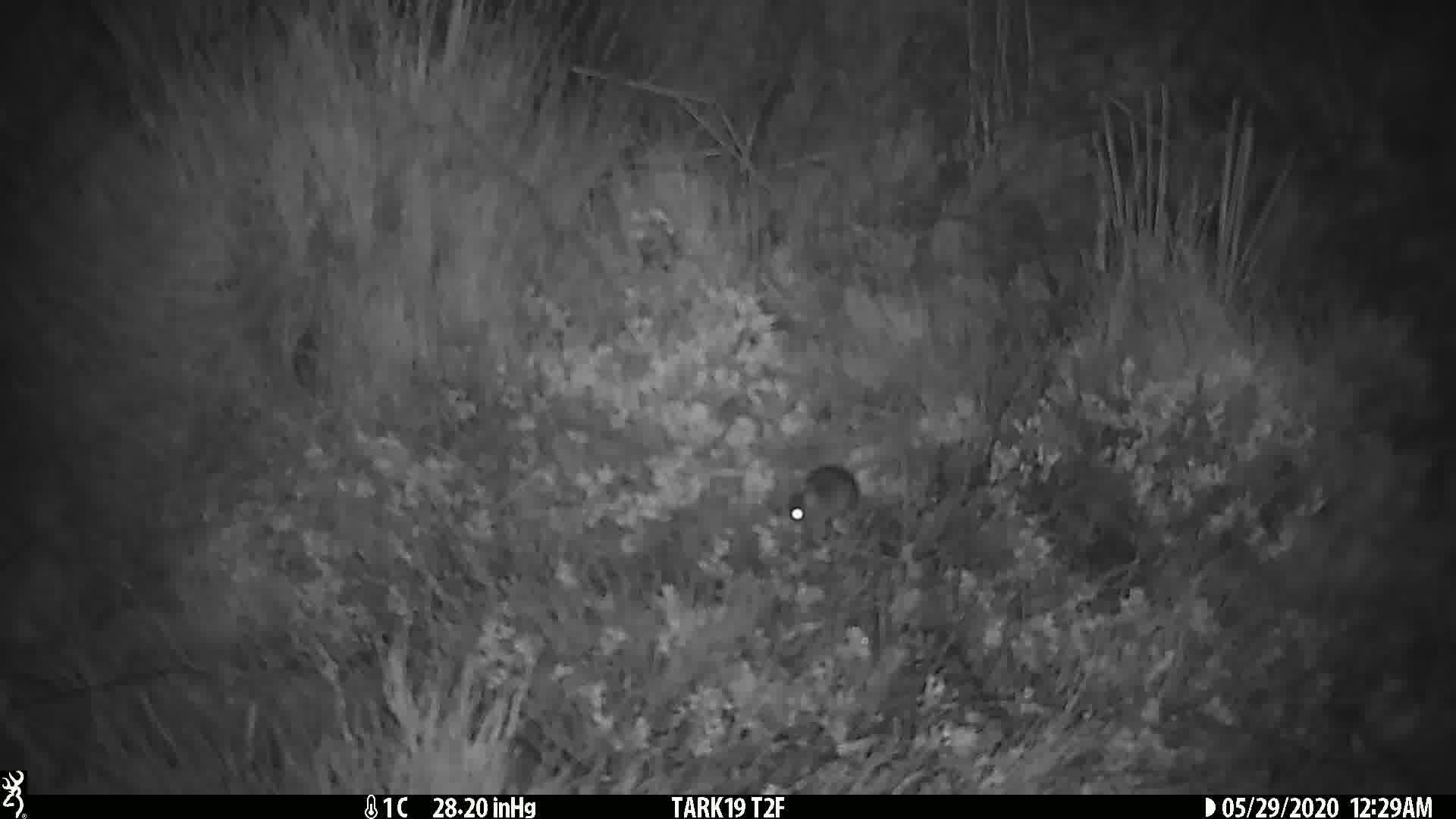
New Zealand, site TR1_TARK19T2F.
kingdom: Animalia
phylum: Chordata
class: Mammalia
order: Rodentia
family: Muridae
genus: Mus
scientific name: Mus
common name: mouse